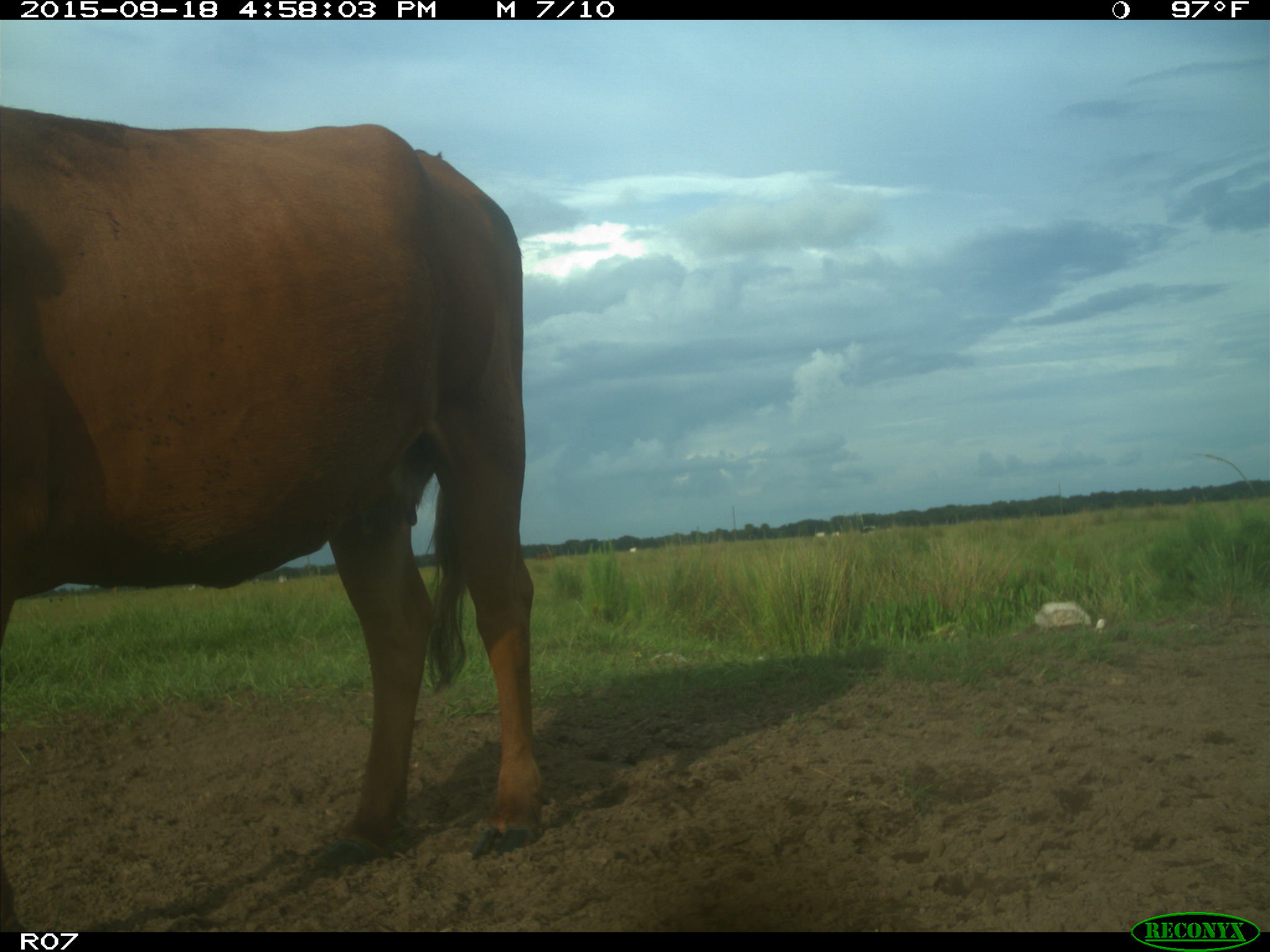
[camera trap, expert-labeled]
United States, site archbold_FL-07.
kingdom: Animalia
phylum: Chordata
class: Mammalia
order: Artiodactyla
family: Bovidae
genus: Bos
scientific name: Bos taurus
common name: domestic cow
Bos taurus (domestic cow).